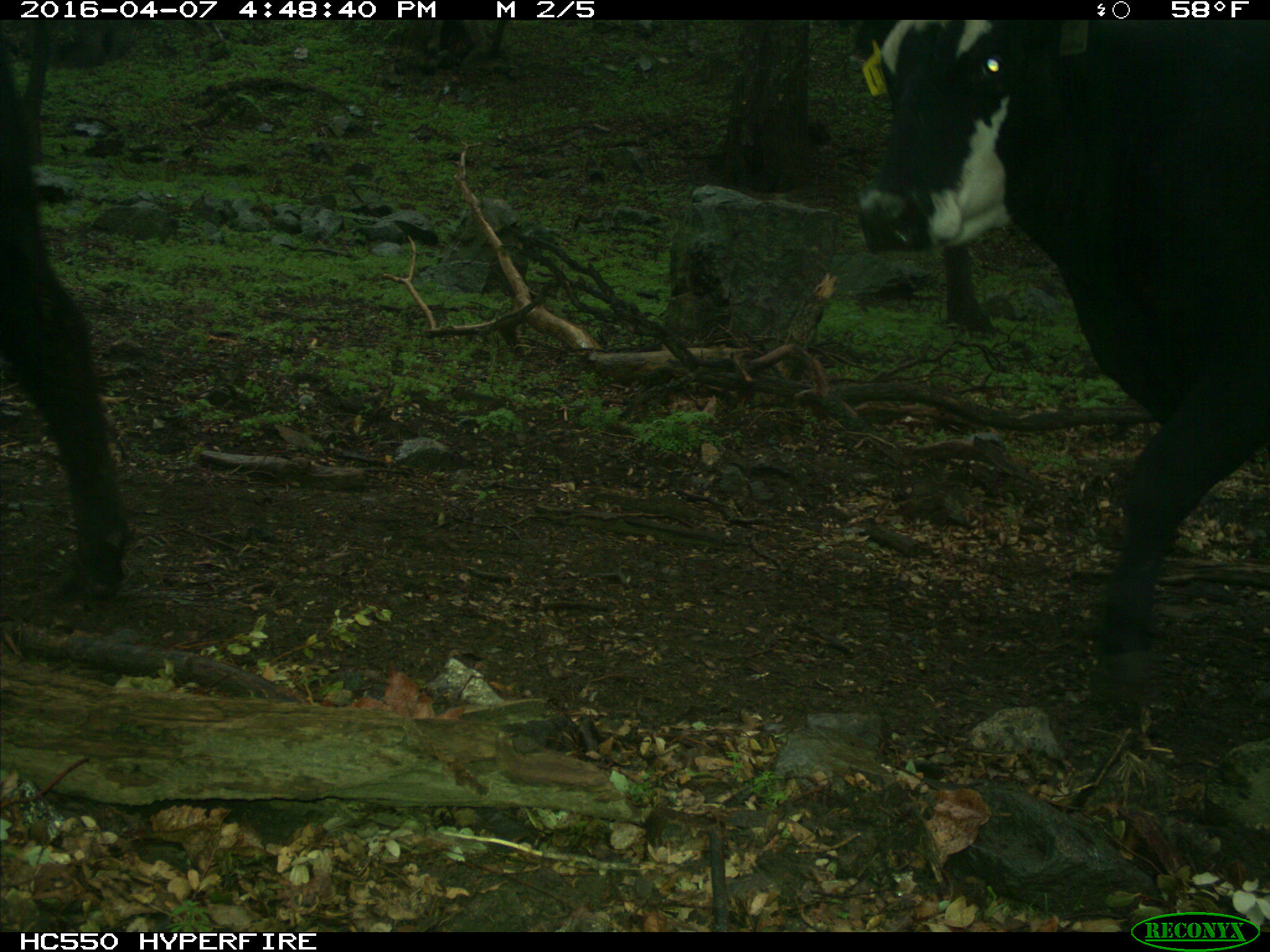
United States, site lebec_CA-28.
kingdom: Animalia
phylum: Chordata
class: Mammalia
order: Artiodactyla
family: Bovidae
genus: Bos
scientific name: Bos taurus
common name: domestic cow